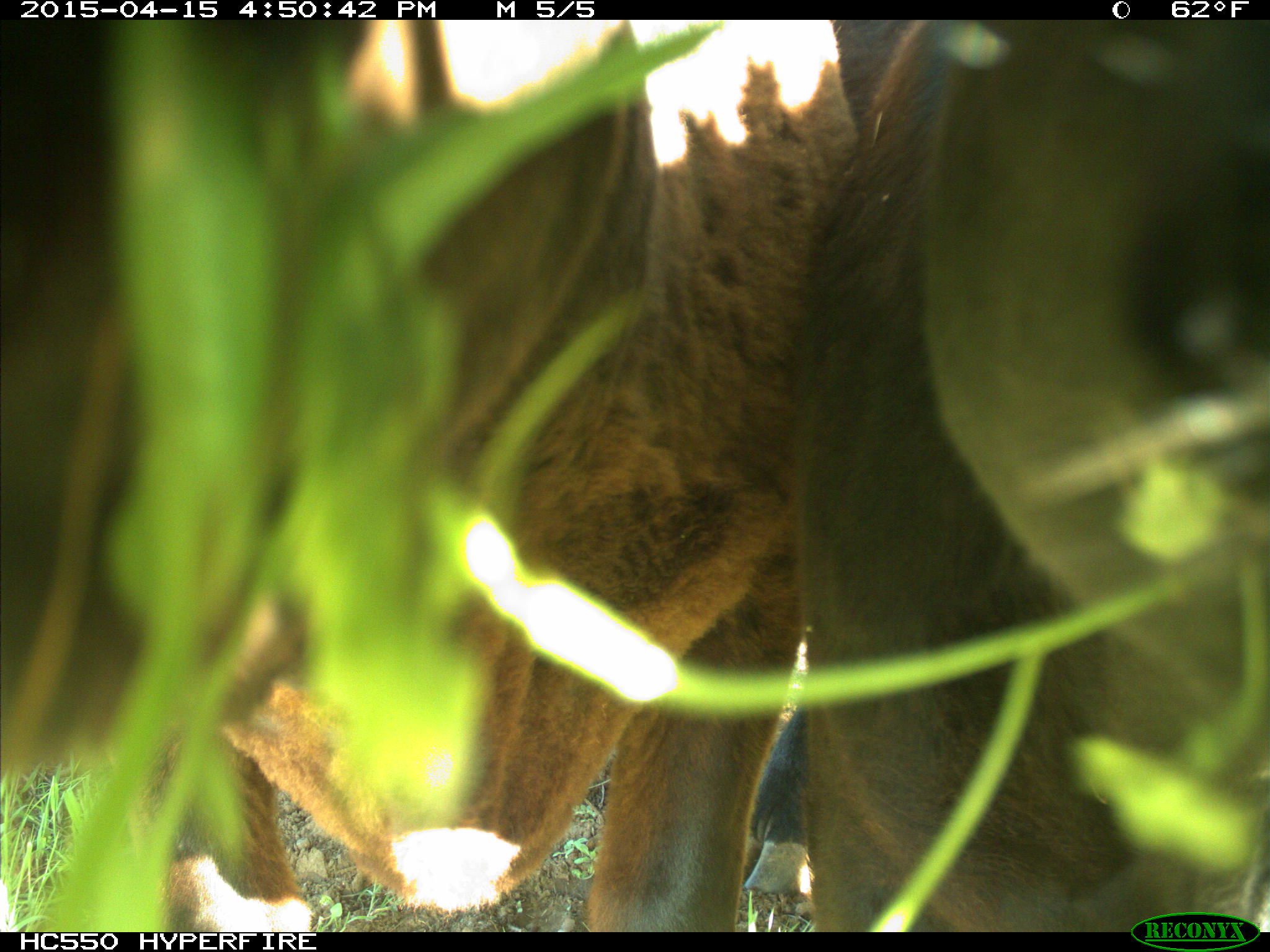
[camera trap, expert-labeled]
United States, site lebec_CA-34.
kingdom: Animalia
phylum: Chordata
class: Mammalia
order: Artiodactyla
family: Bovidae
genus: Bos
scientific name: Bos taurus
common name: domestic cow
Bos taurus (domestic cow).